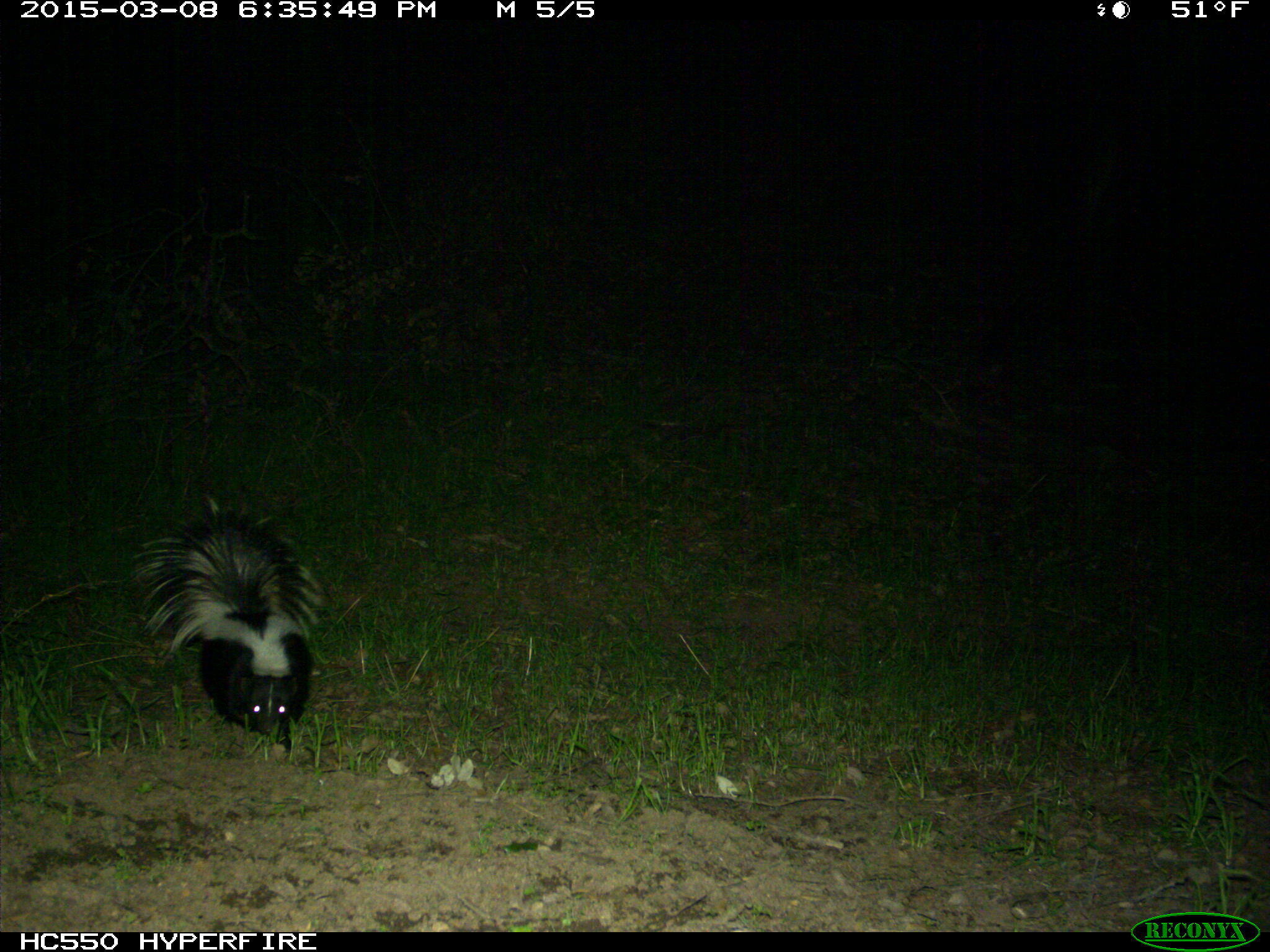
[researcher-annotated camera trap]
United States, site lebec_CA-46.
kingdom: Animalia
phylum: Chordata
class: Mammalia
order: Carnivora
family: Mephitidae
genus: Mephitis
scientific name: Mephitis mephitis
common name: striped skunk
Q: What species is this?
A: Mephitis mephitis (striped skunk).